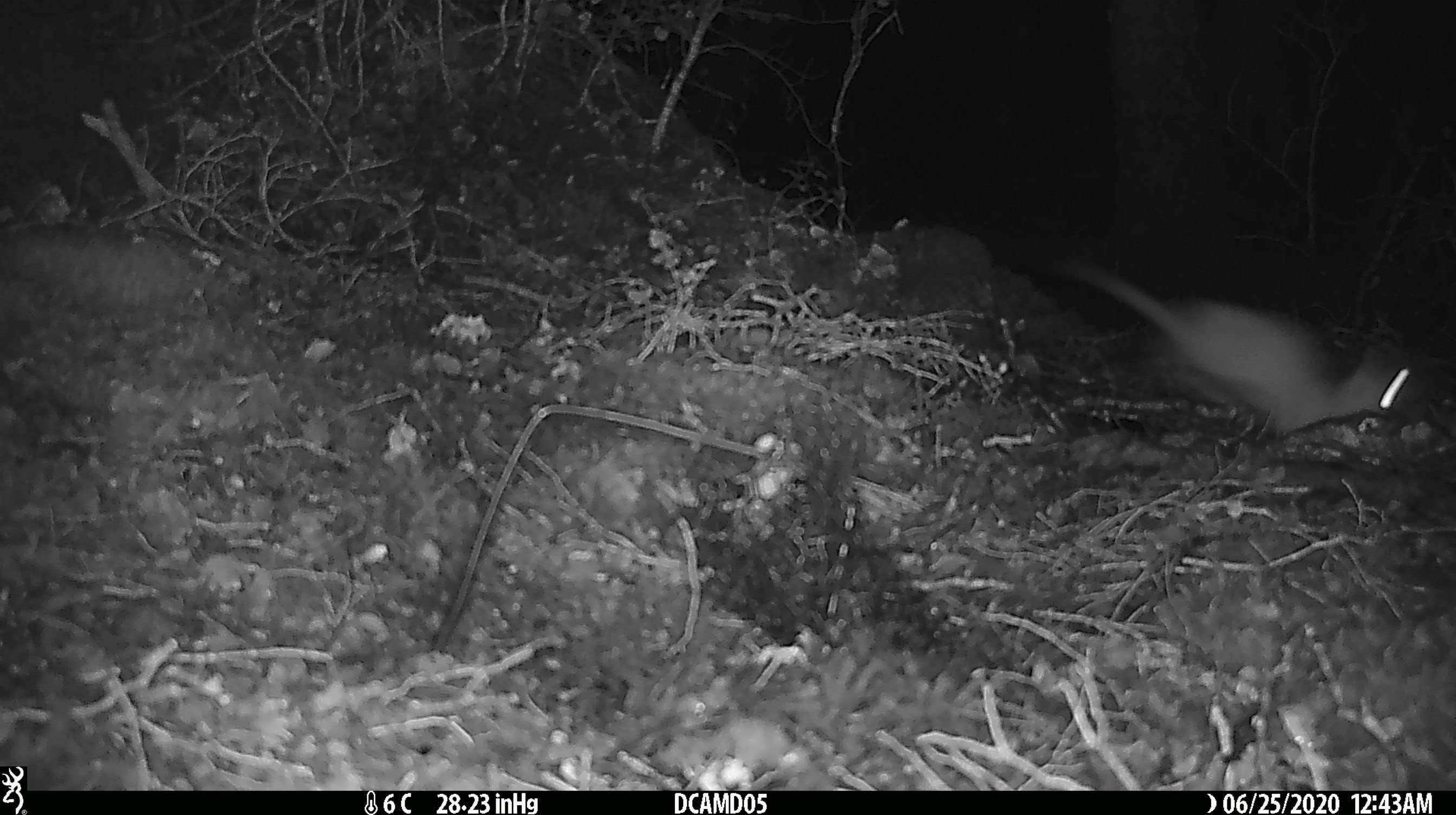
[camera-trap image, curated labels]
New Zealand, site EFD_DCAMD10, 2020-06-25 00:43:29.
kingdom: Animalia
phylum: Chordata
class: Mammalia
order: Carnivora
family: Mustelidae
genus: Mustela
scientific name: Mustela erminea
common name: stoat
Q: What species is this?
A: Stoat (Mustela erminea).